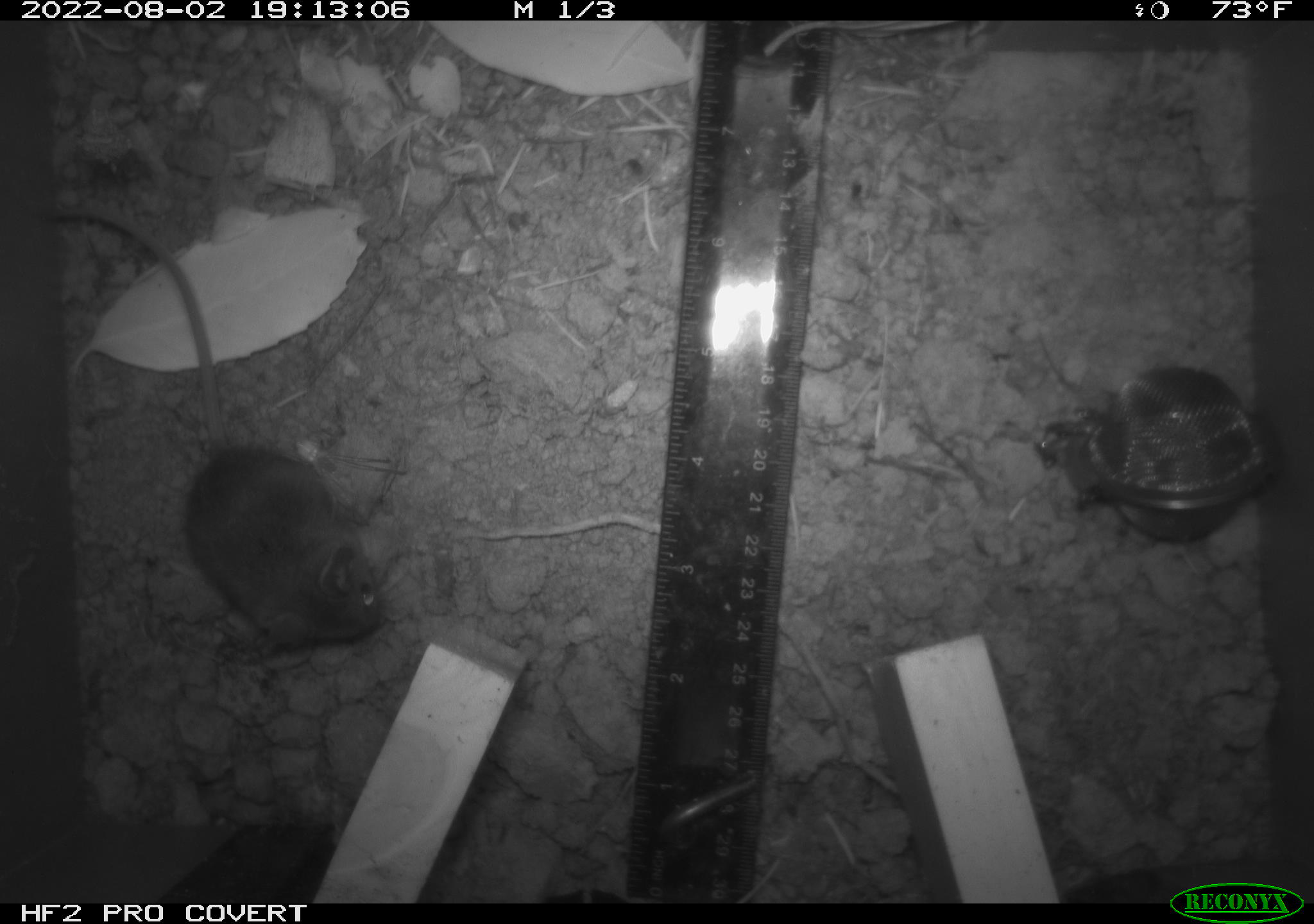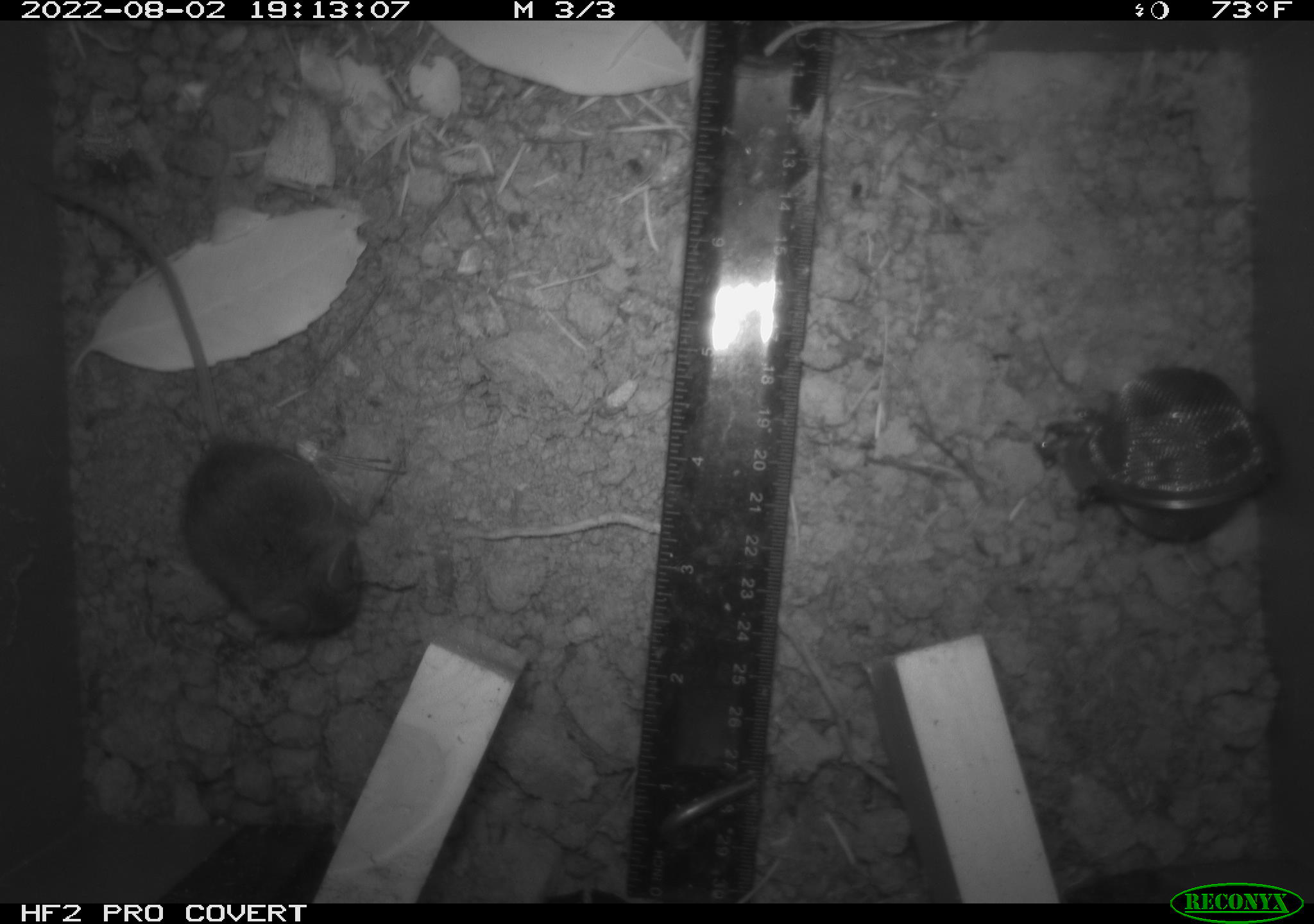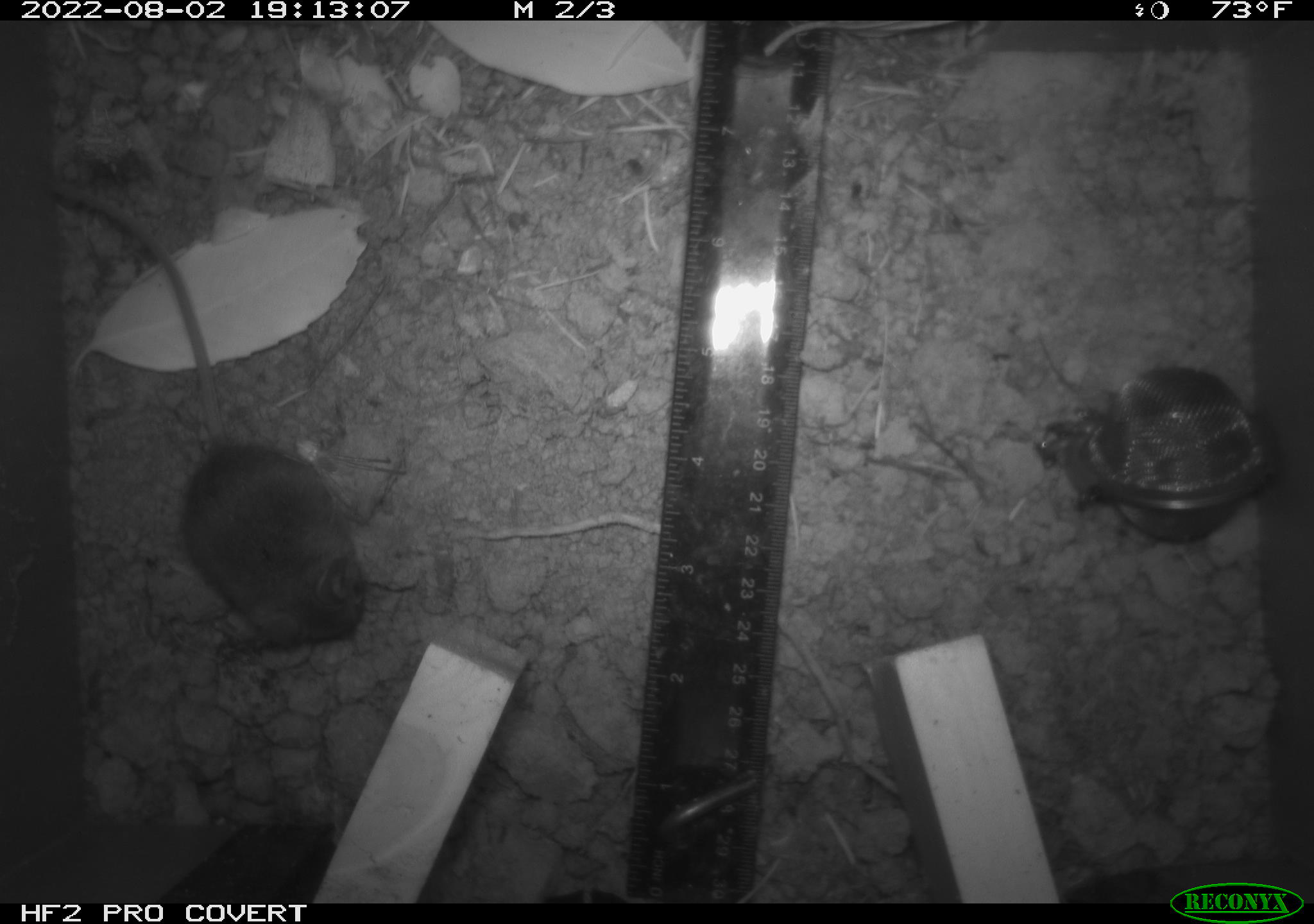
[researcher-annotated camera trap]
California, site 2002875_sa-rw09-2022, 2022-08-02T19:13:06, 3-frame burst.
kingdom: Animalia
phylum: Chordata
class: Mammalia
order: Rodentia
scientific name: Rodentia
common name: rodent